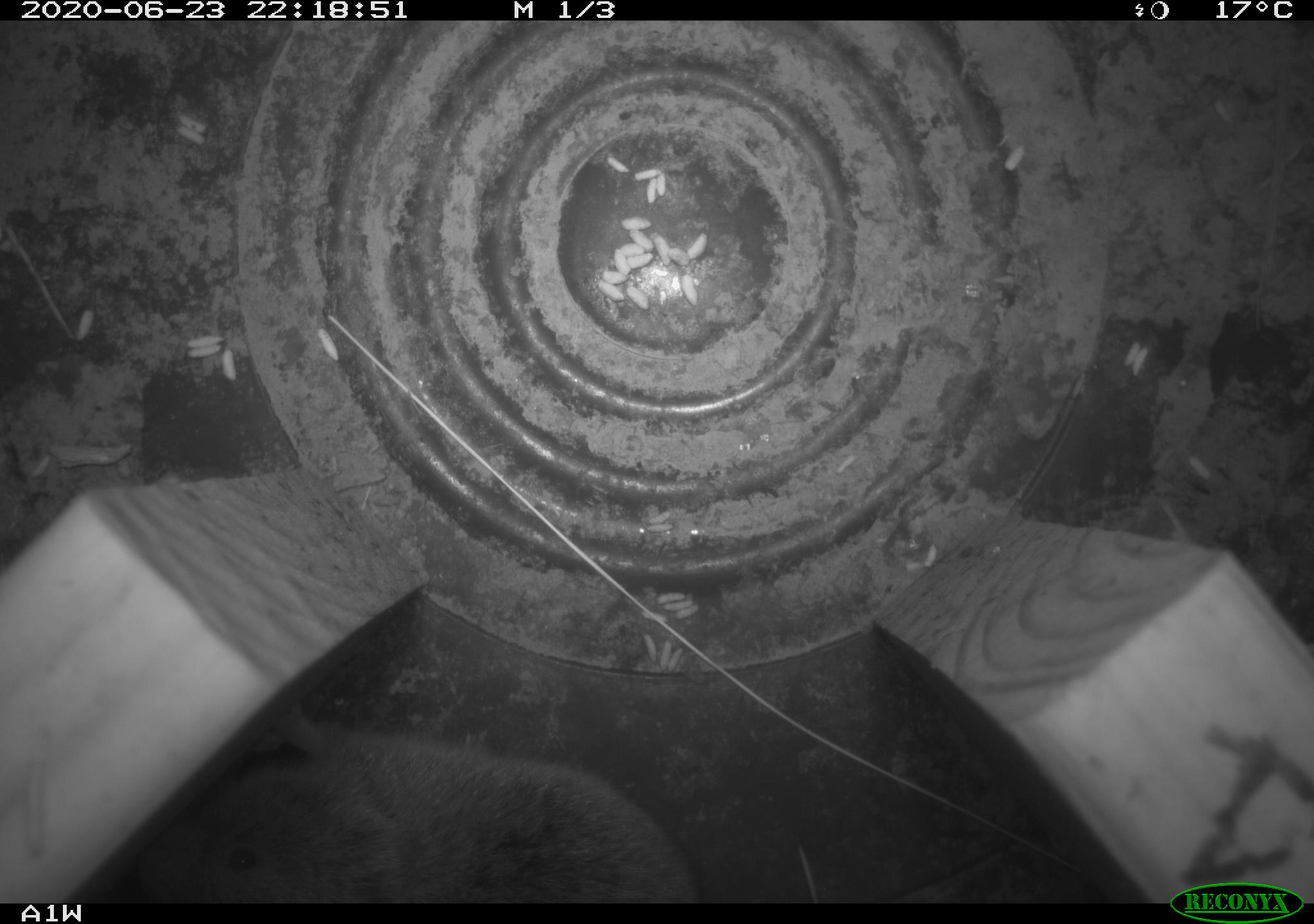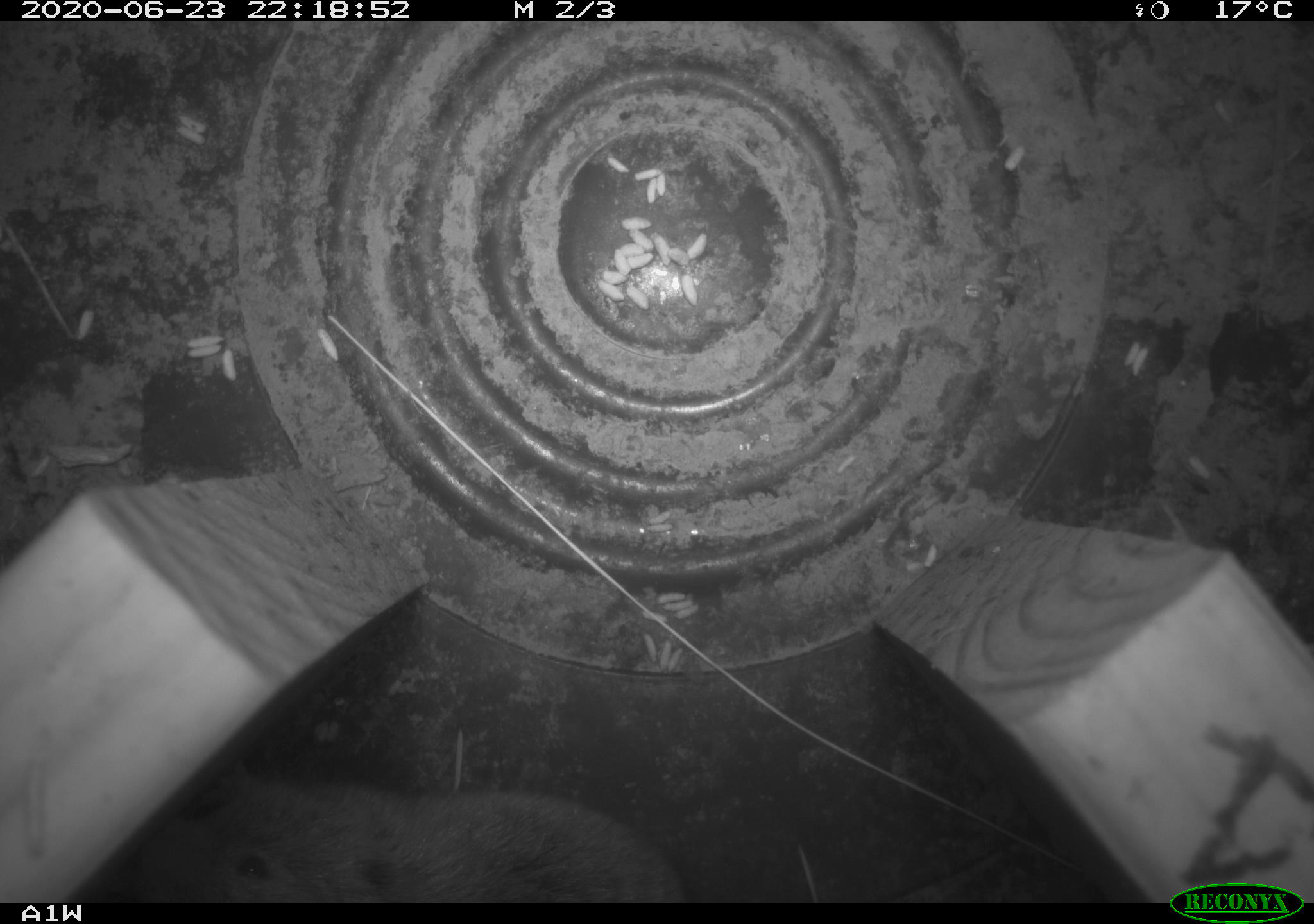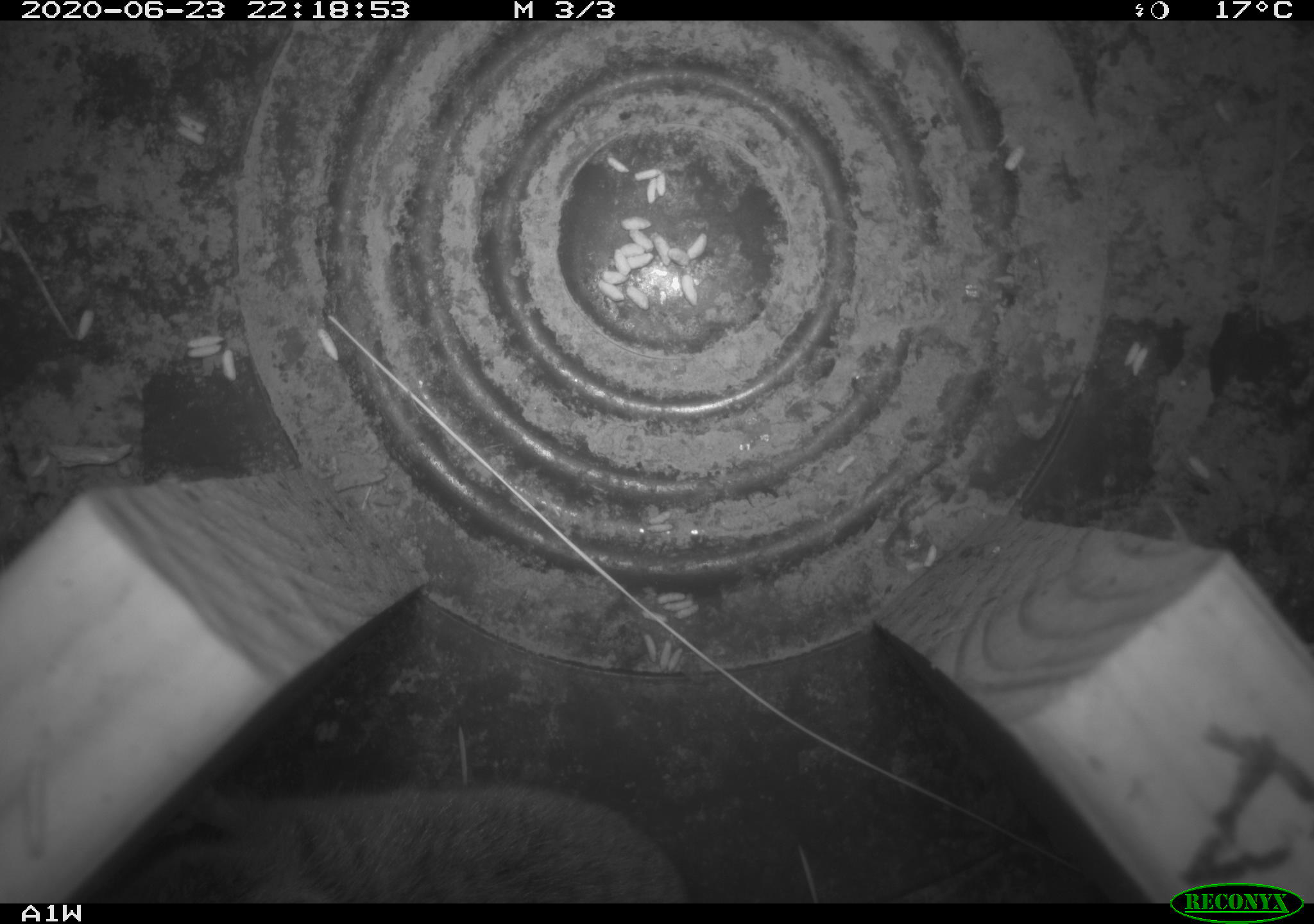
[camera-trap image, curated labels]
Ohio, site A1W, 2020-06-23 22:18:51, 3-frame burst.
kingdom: Animalia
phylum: Chordata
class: Mammalia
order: Rodentia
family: Cricetidae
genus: Microtus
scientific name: Microtus pennsylvanicus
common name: meadow vole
Meadow vole (Microtus pennsylvanicus).